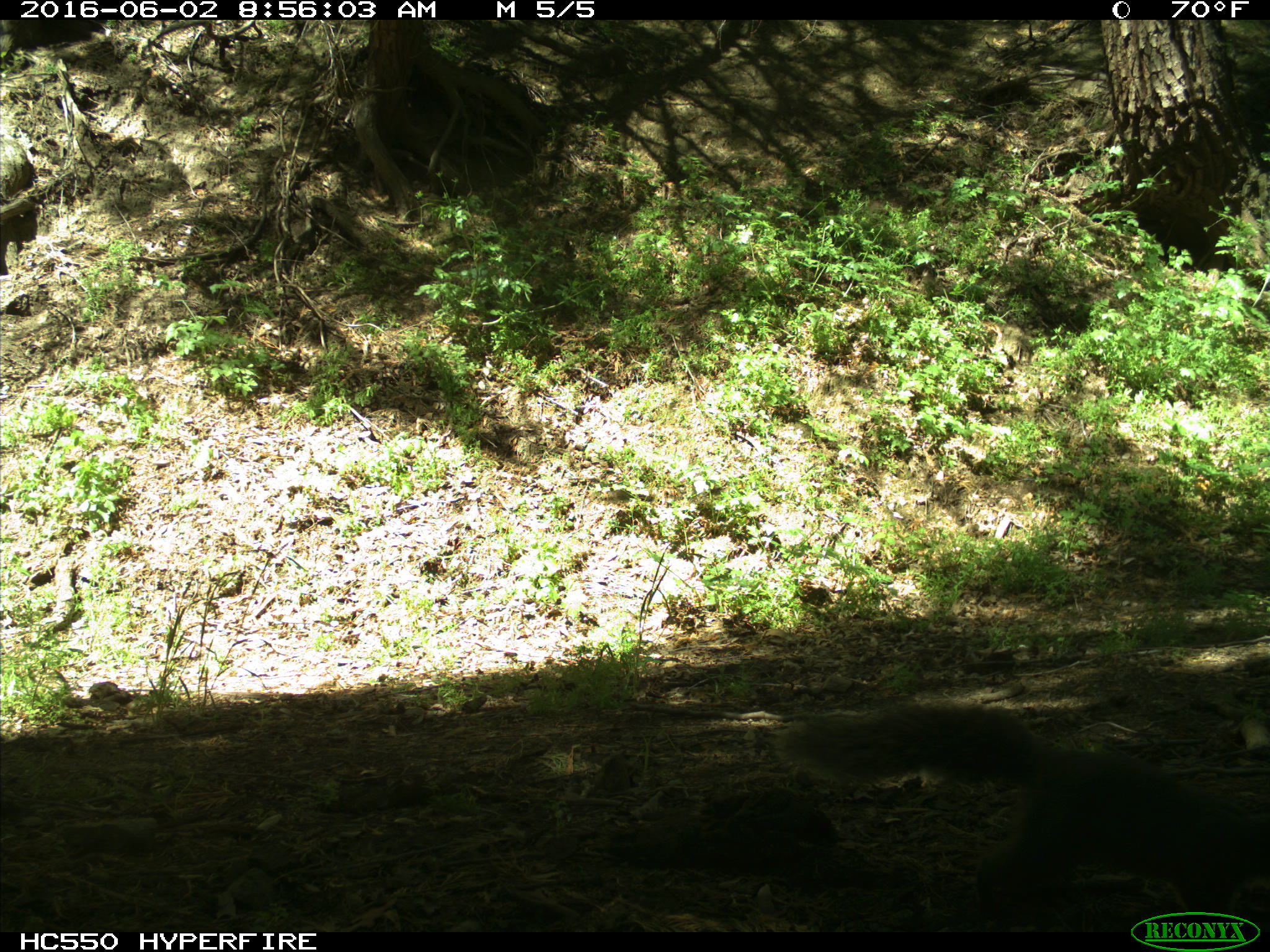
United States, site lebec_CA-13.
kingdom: Animalia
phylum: Chordata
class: Mammalia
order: Rodentia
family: Sciuridae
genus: Sciurus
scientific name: Sciurus carolinensis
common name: eastern gray squirrel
Sciurus carolinensis (eastern gray squirrel).